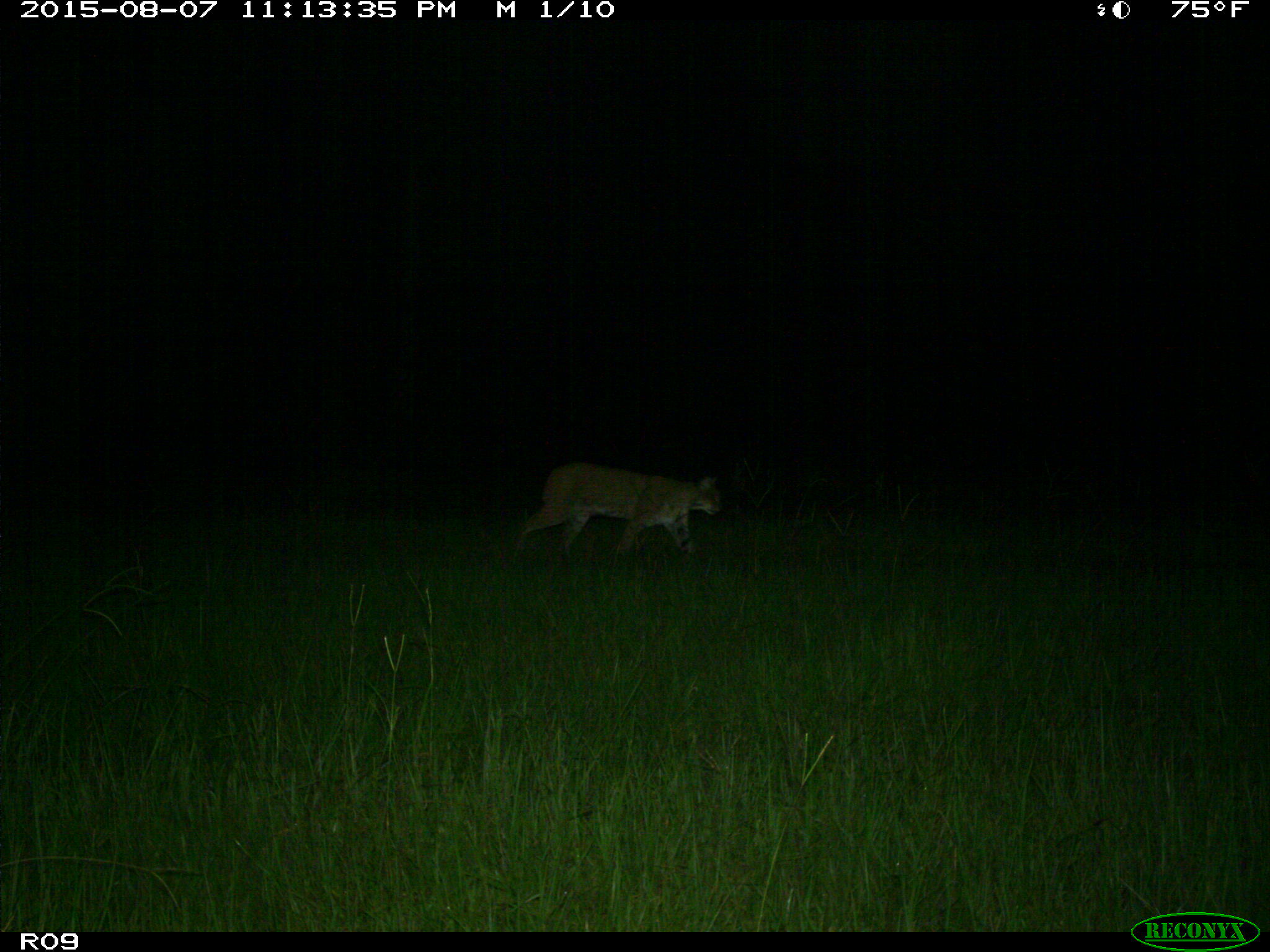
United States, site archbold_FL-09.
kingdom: Animalia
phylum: Chordata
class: Mammalia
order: Carnivora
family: Felidae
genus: Lynx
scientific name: Lynx rufus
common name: bobcat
Lynx rufus (bobcat).